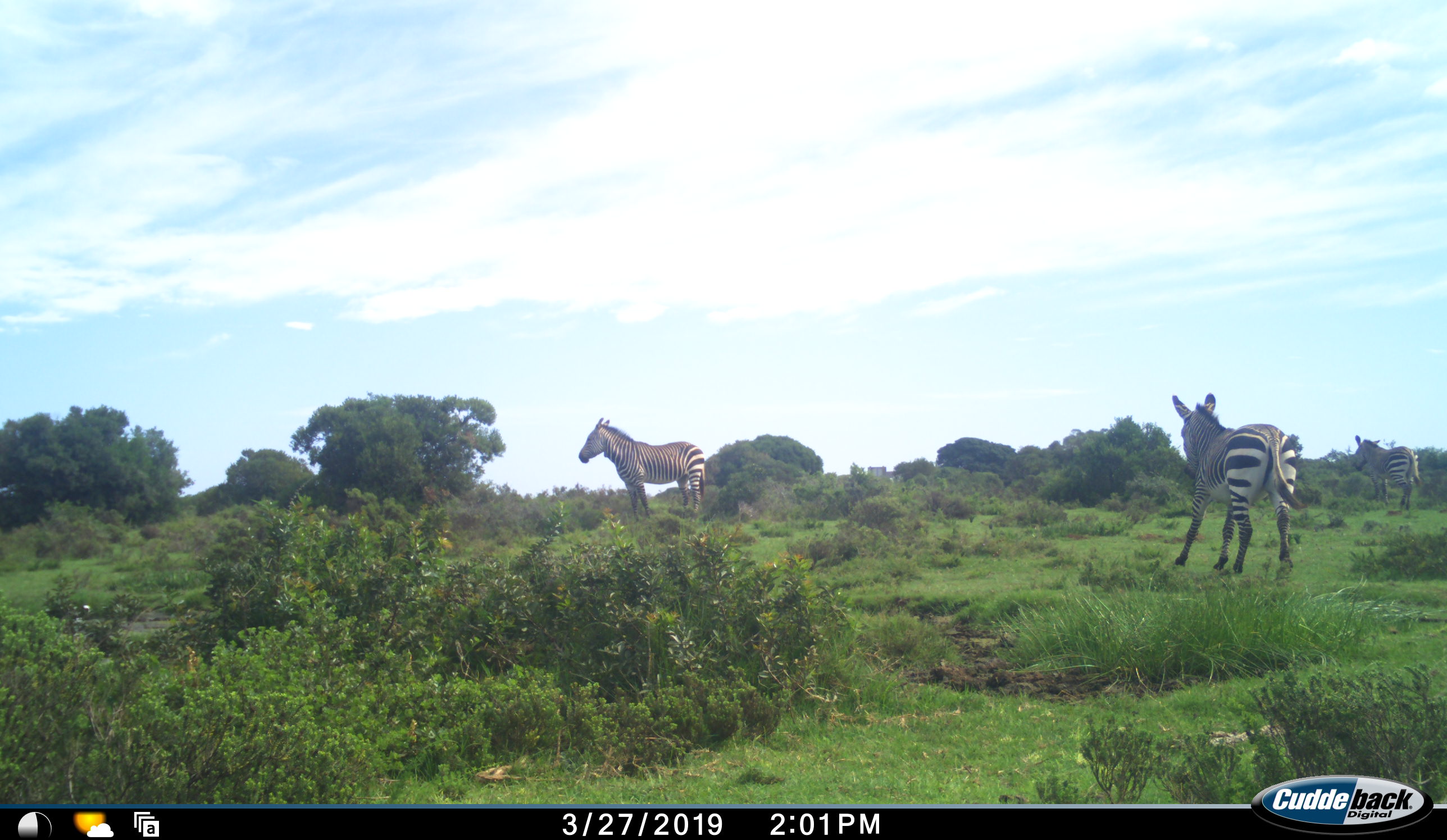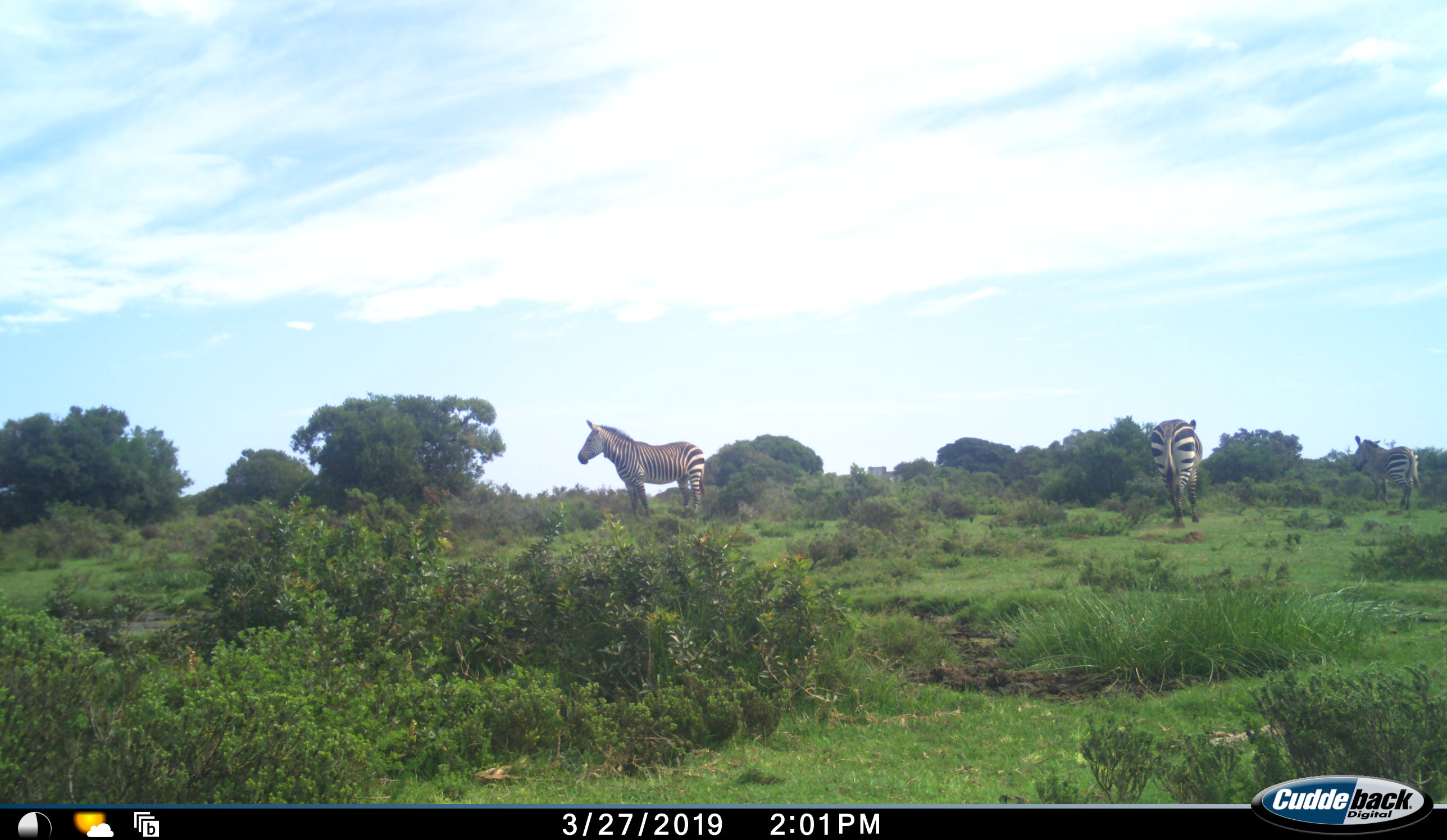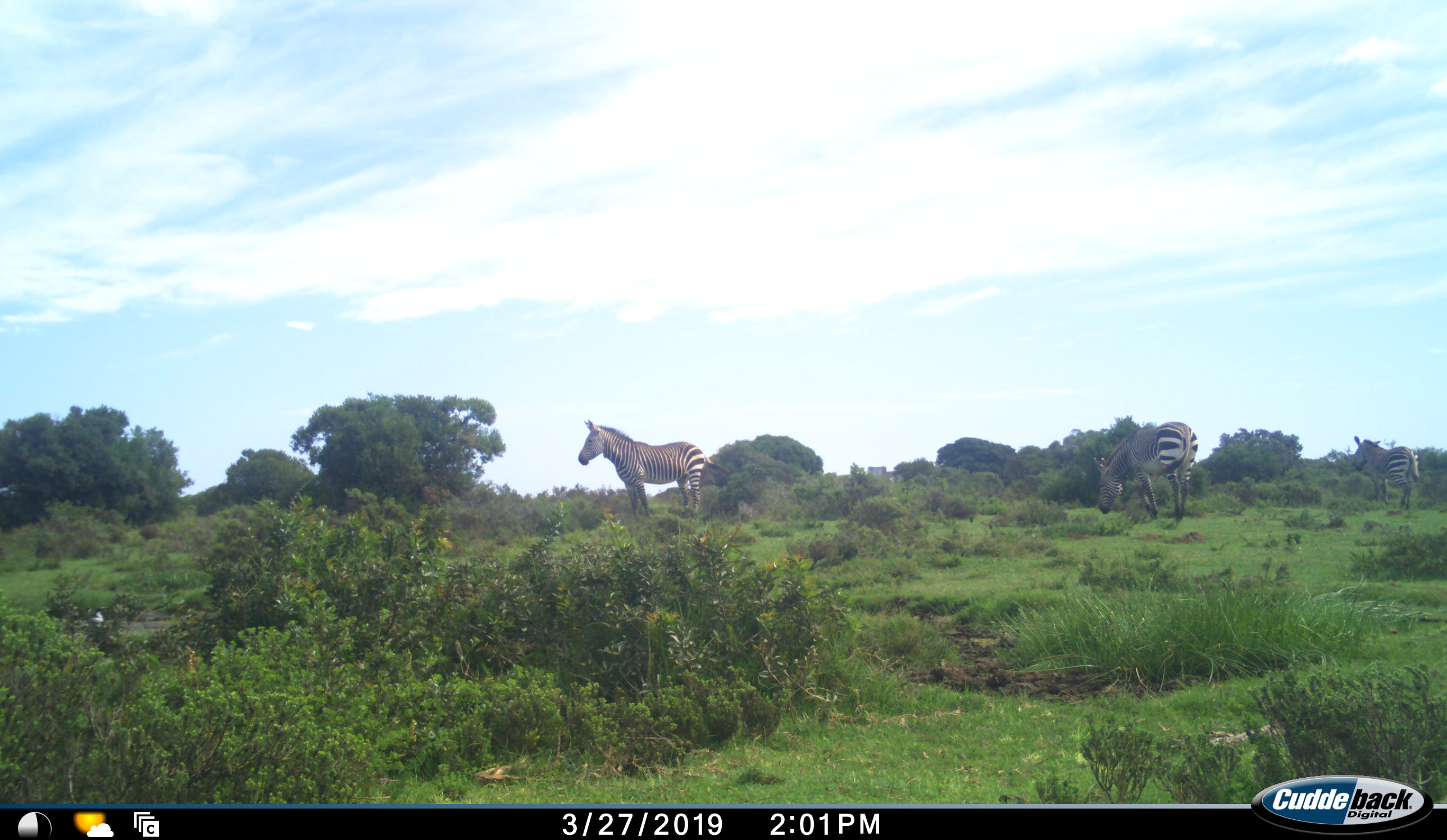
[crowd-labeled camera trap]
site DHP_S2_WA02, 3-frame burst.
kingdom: Animalia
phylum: Chordata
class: Mammalia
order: Perissodactyla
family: Equidae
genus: Equus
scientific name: Equus zebra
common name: mountain zebra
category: zebramountain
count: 3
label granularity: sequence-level